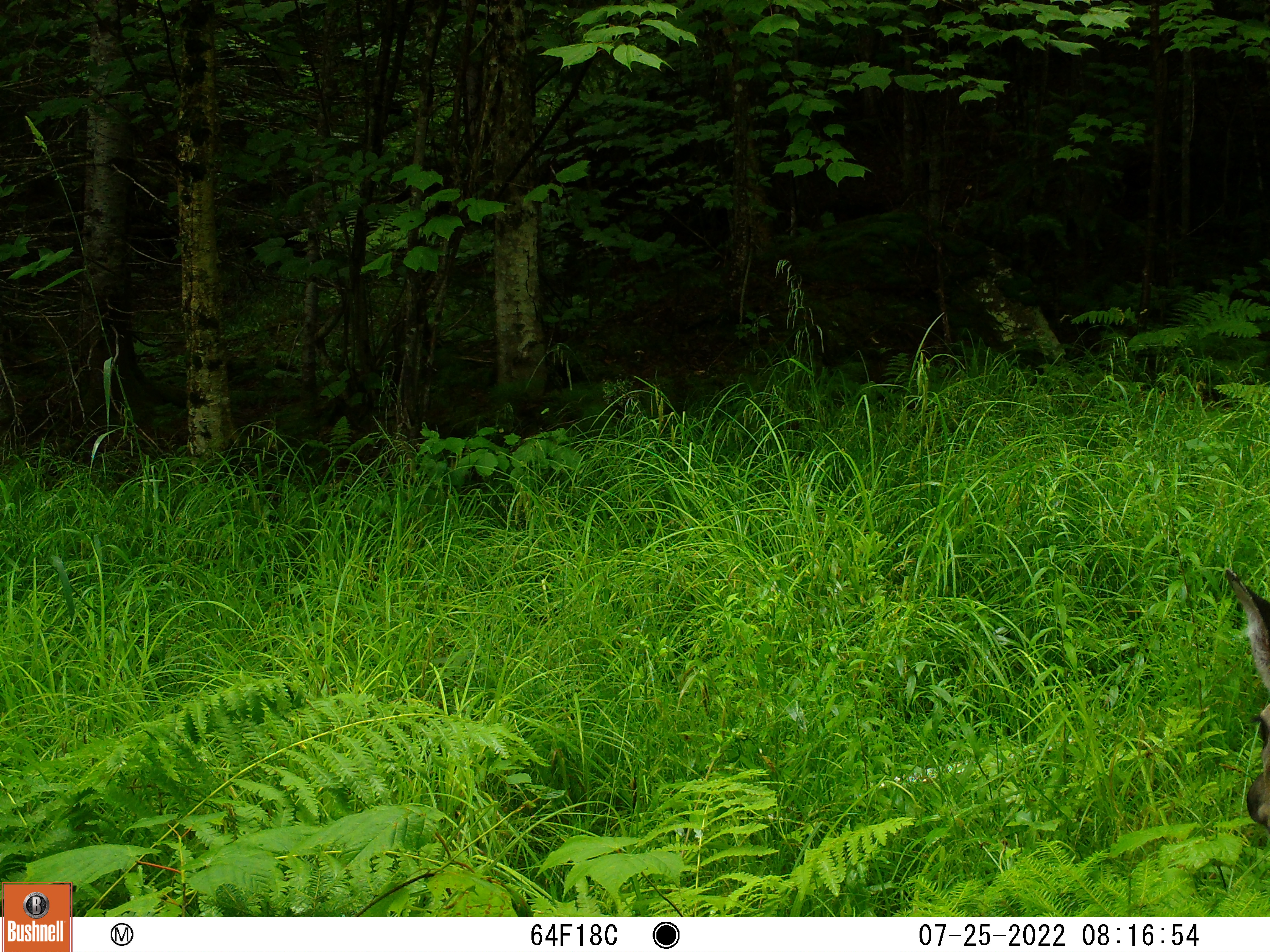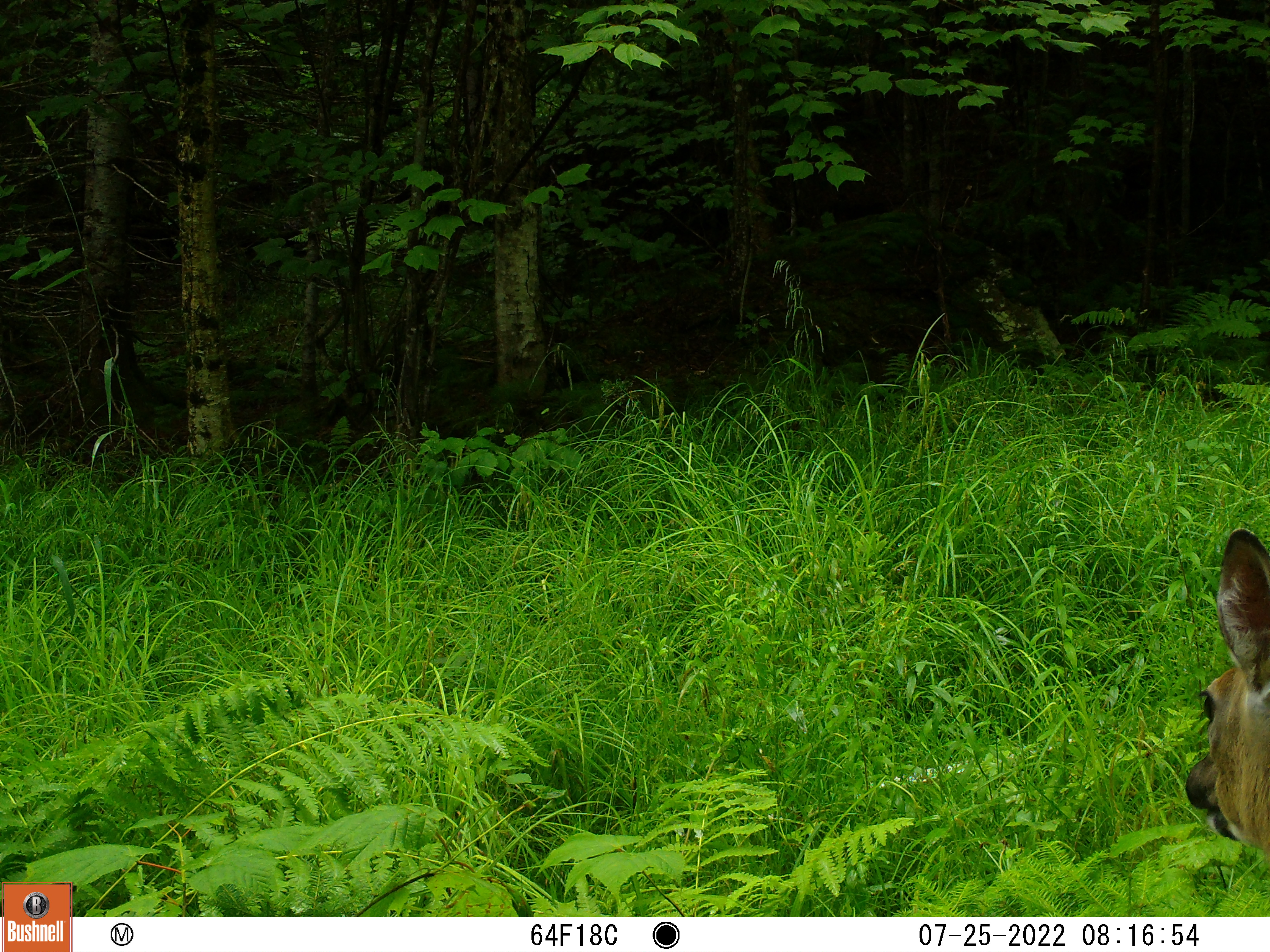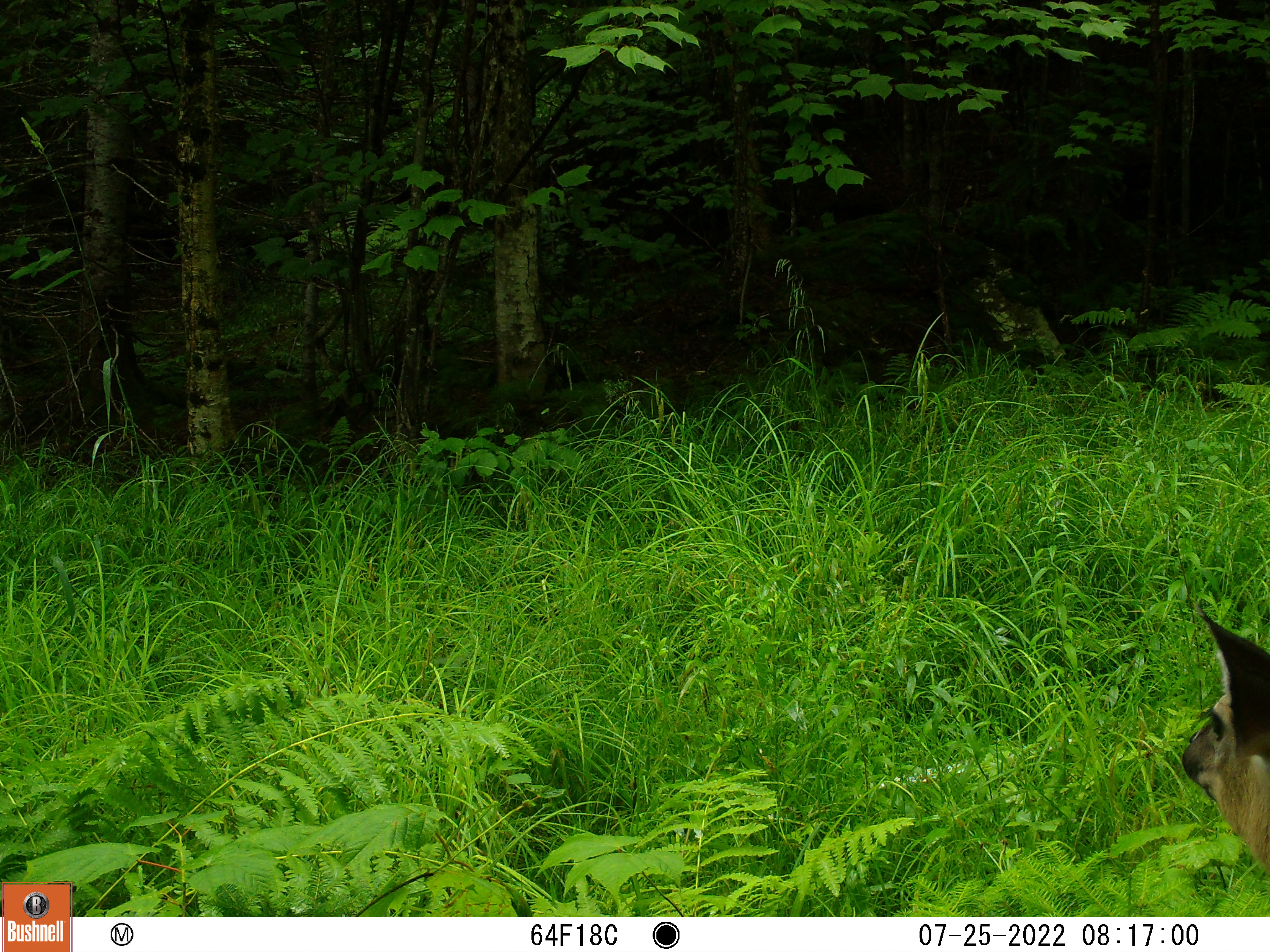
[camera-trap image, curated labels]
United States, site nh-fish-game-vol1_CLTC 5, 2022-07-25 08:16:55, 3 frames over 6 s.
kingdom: Animalia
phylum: Chordata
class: Mammalia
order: Artiodactyla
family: Cervidae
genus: Odocoileus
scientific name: Odocoileus virginianus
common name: white-tailed deer